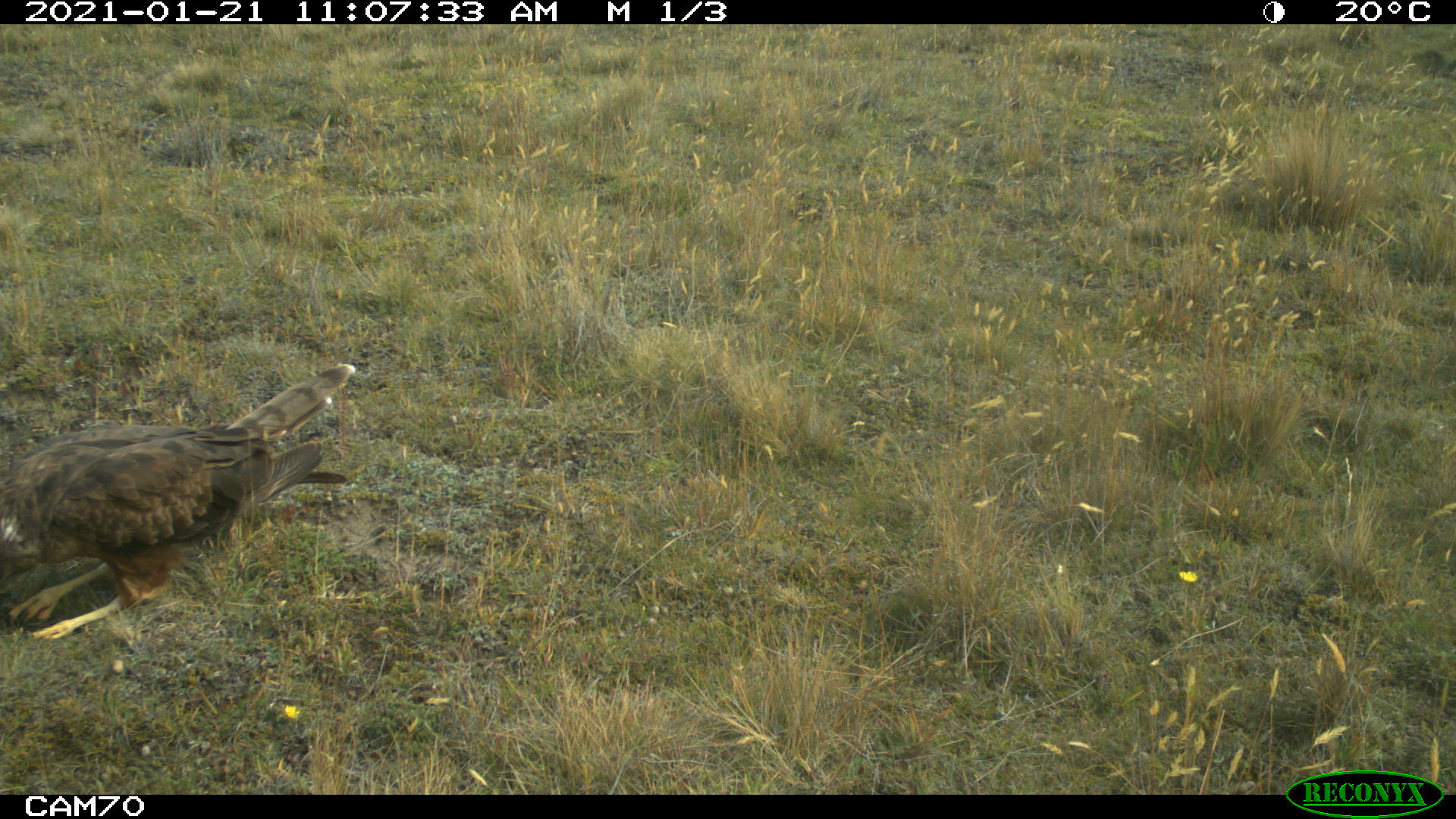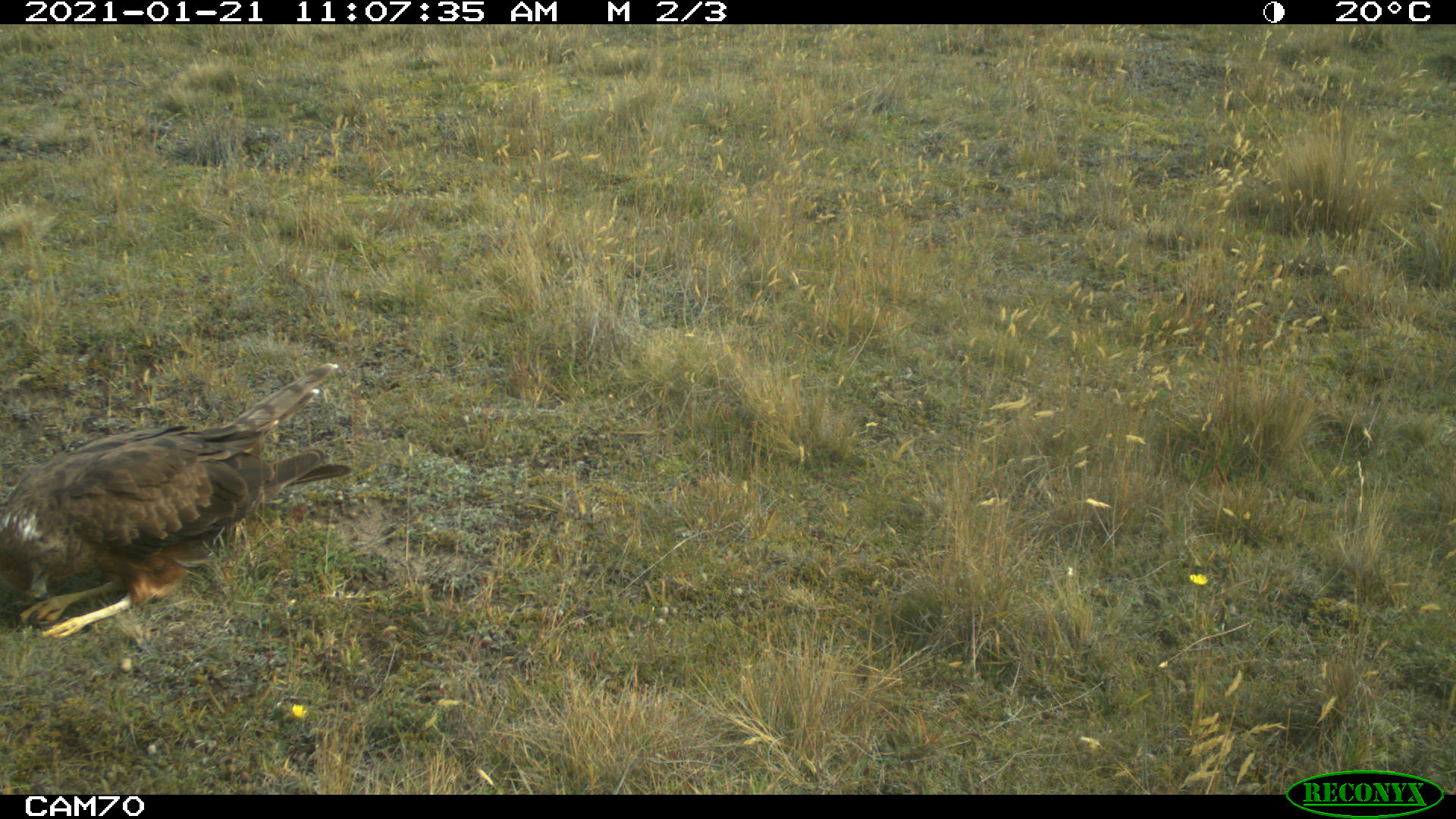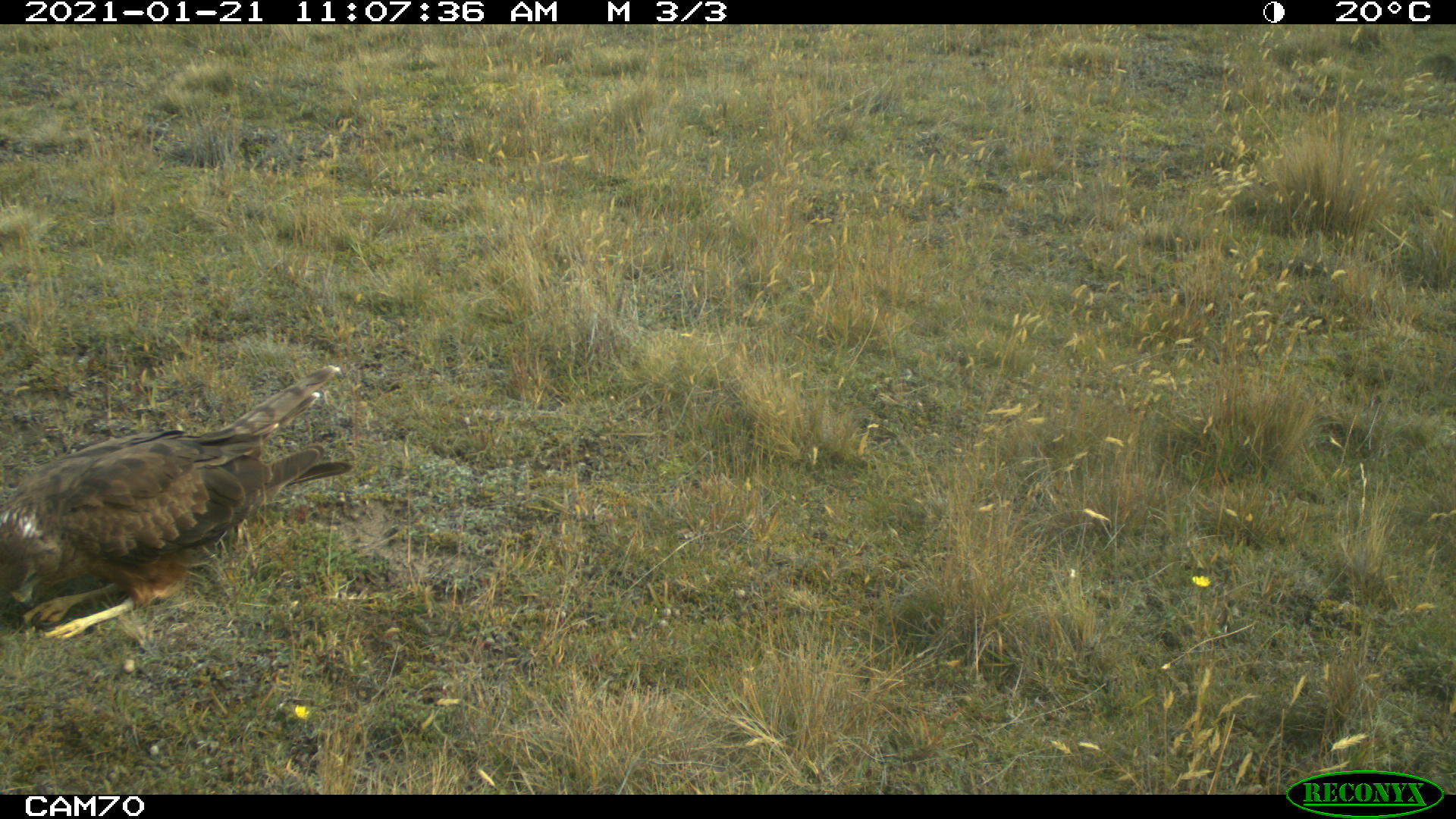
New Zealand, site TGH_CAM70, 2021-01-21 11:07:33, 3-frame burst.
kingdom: Animalia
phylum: Chordata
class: Aves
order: Accipitriformes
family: Accipitridae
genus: Circus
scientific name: Circus approximans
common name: swamp harrier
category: harrier